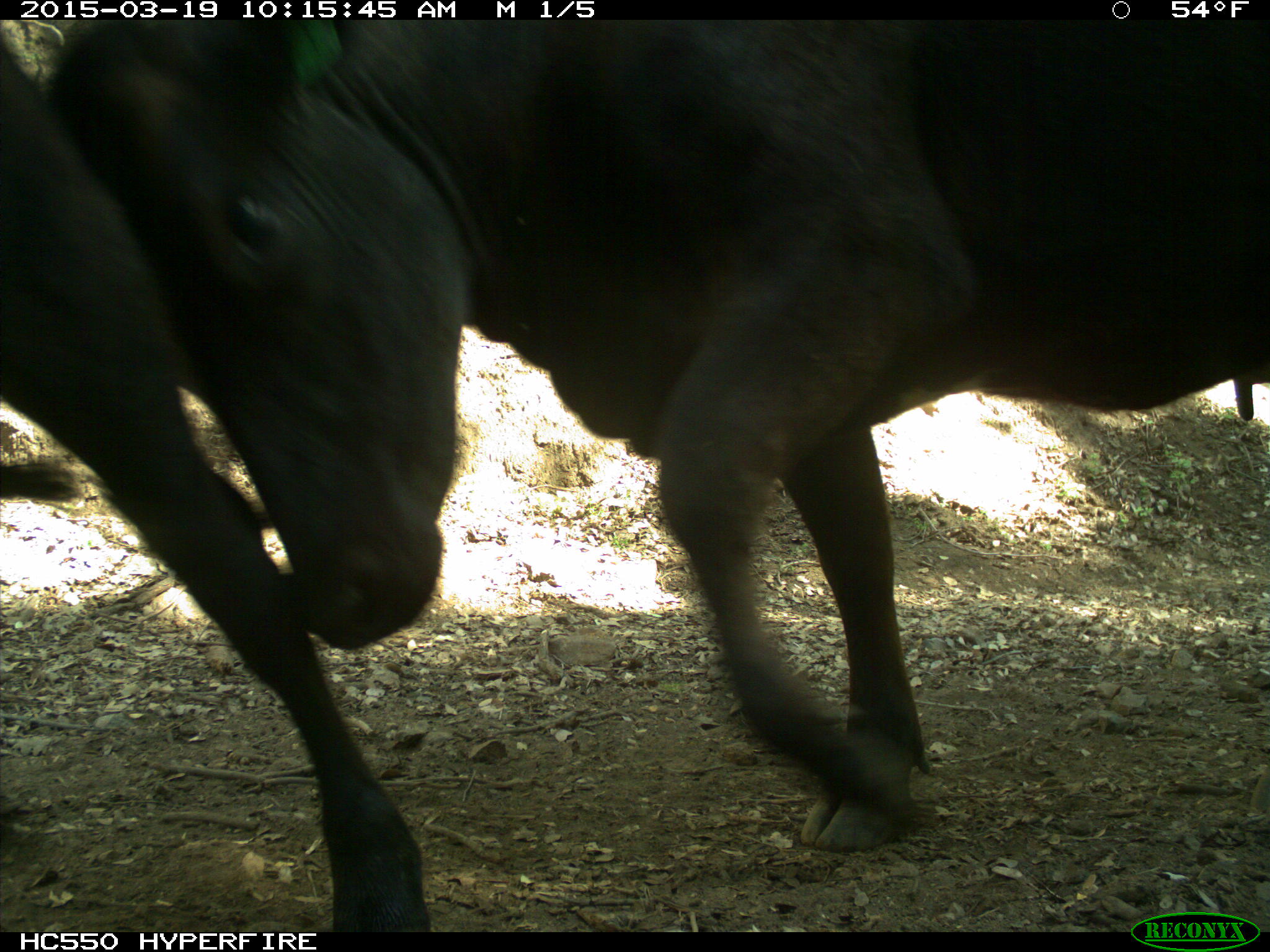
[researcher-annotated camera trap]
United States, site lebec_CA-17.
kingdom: Animalia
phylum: Chordata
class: Mammalia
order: Artiodactyla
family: Bovidae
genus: Bos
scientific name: Bos taurus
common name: domestic cow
Bos taurus (domestic cow).